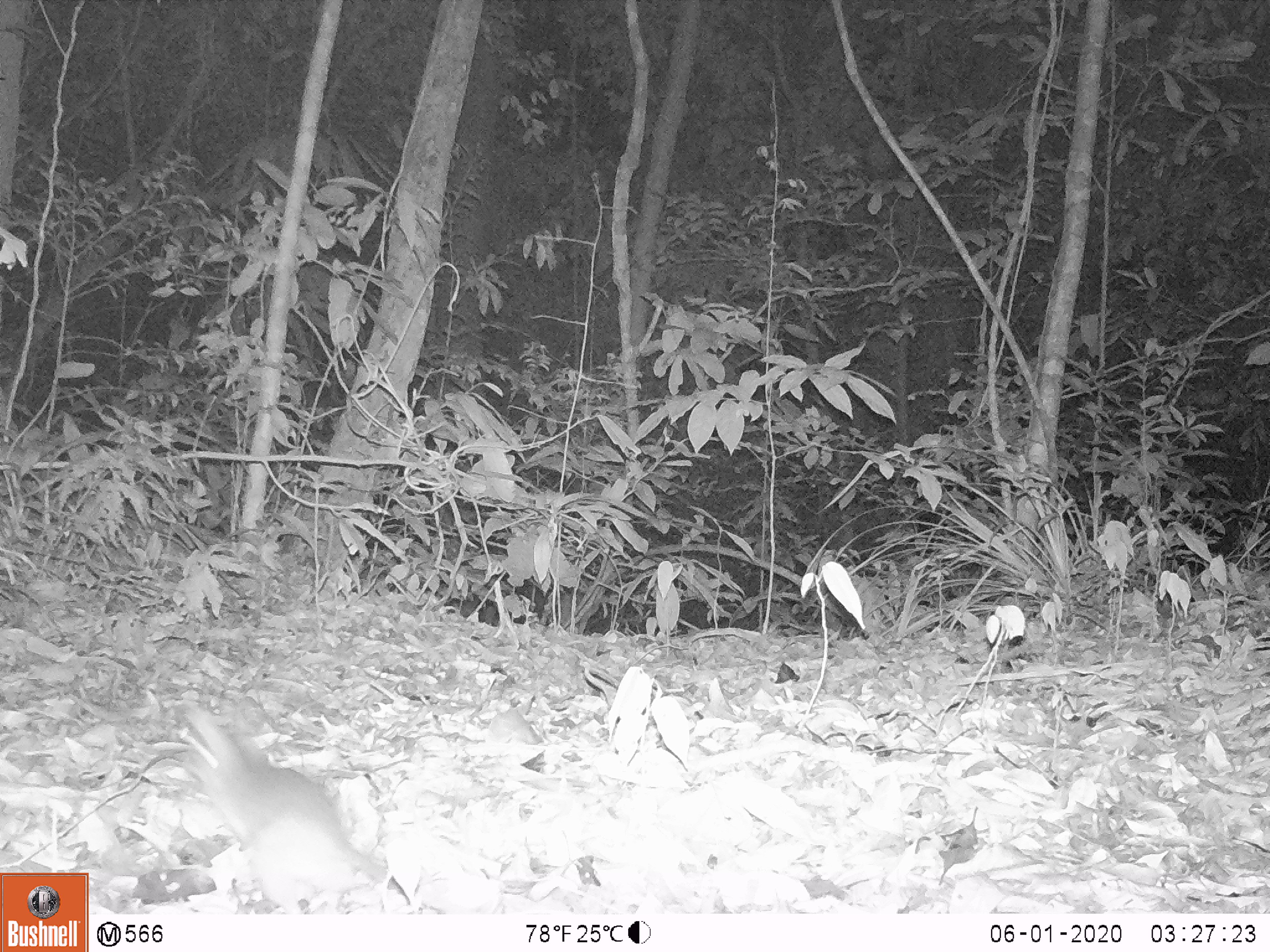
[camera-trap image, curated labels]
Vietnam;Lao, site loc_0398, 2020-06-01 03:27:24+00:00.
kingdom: Animalia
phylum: Chordata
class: Mammalia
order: Carnivora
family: Herpestidae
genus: Urva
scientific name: Urva urva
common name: crab-eating mongoose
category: crab eating mongoose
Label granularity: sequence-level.